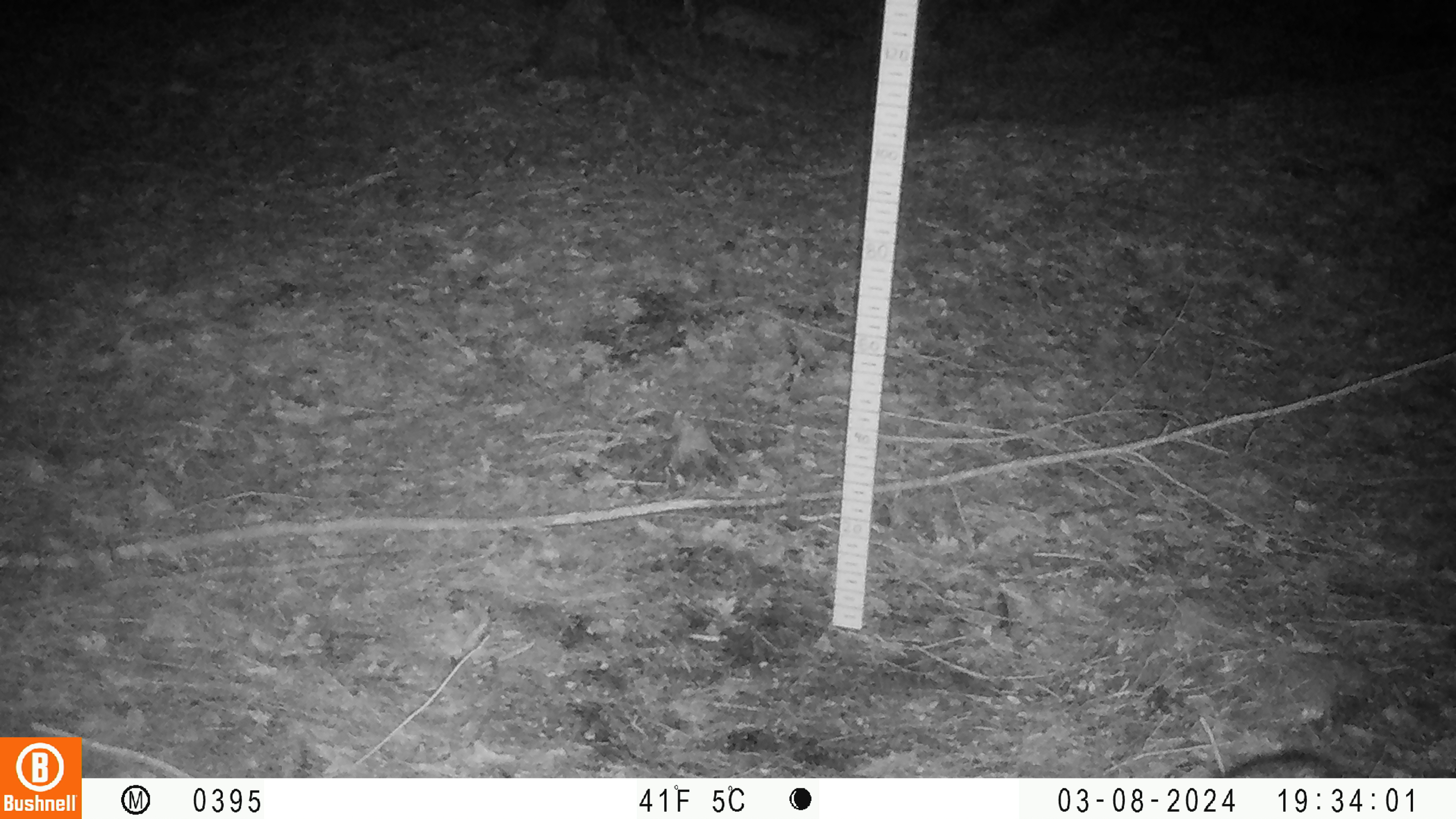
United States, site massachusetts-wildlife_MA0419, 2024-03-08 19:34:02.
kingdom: Animalia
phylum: Chordata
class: Mammalia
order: Carnivora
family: Canidae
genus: Canis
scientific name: Canis latrans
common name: coyote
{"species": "coyote (Canis latrans)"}